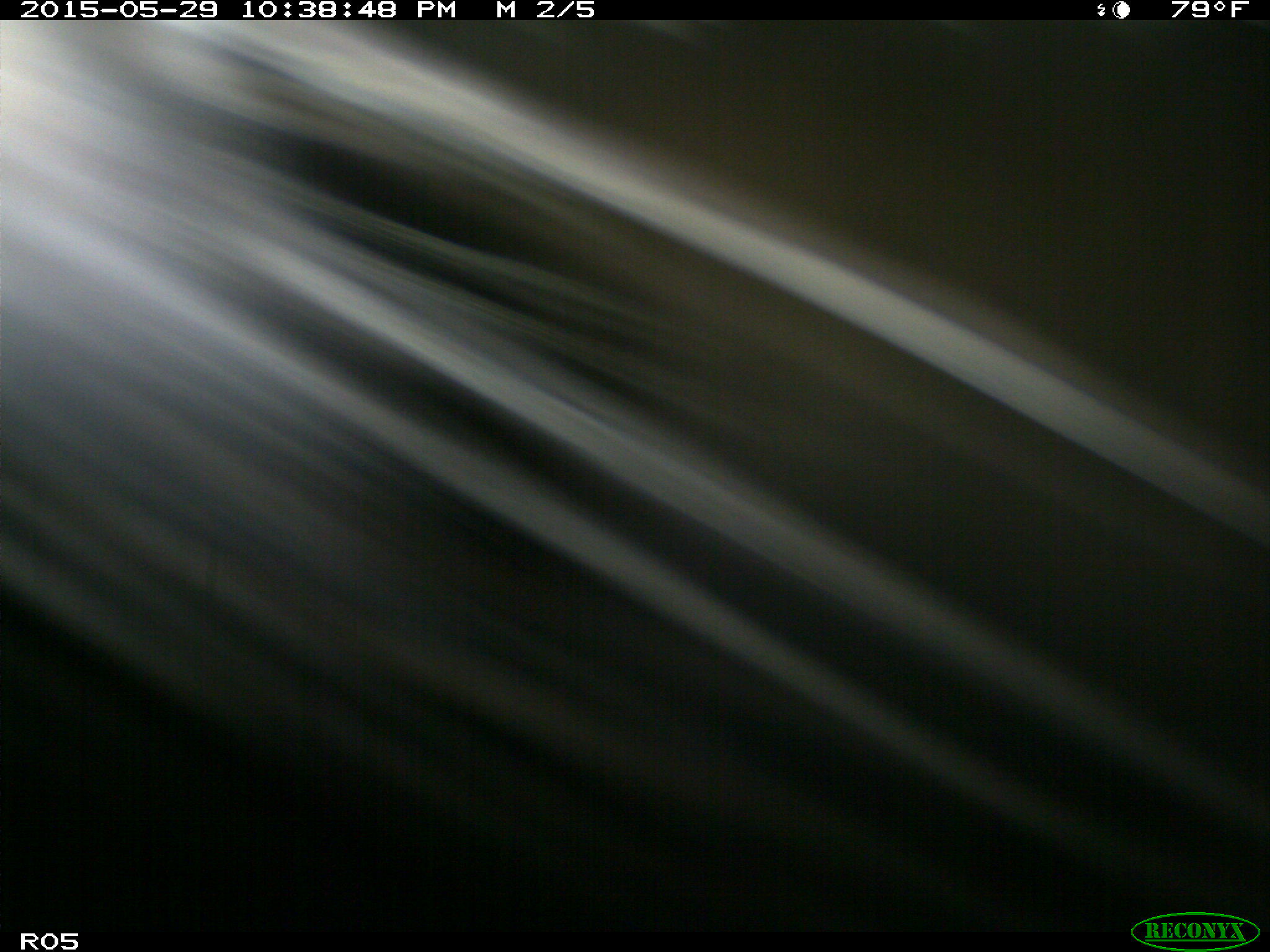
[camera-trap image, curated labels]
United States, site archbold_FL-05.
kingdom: Animalia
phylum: Chordata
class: Mammalia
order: Artiodactyla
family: Bovidae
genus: Bos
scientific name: Bos taurus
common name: domestic cow